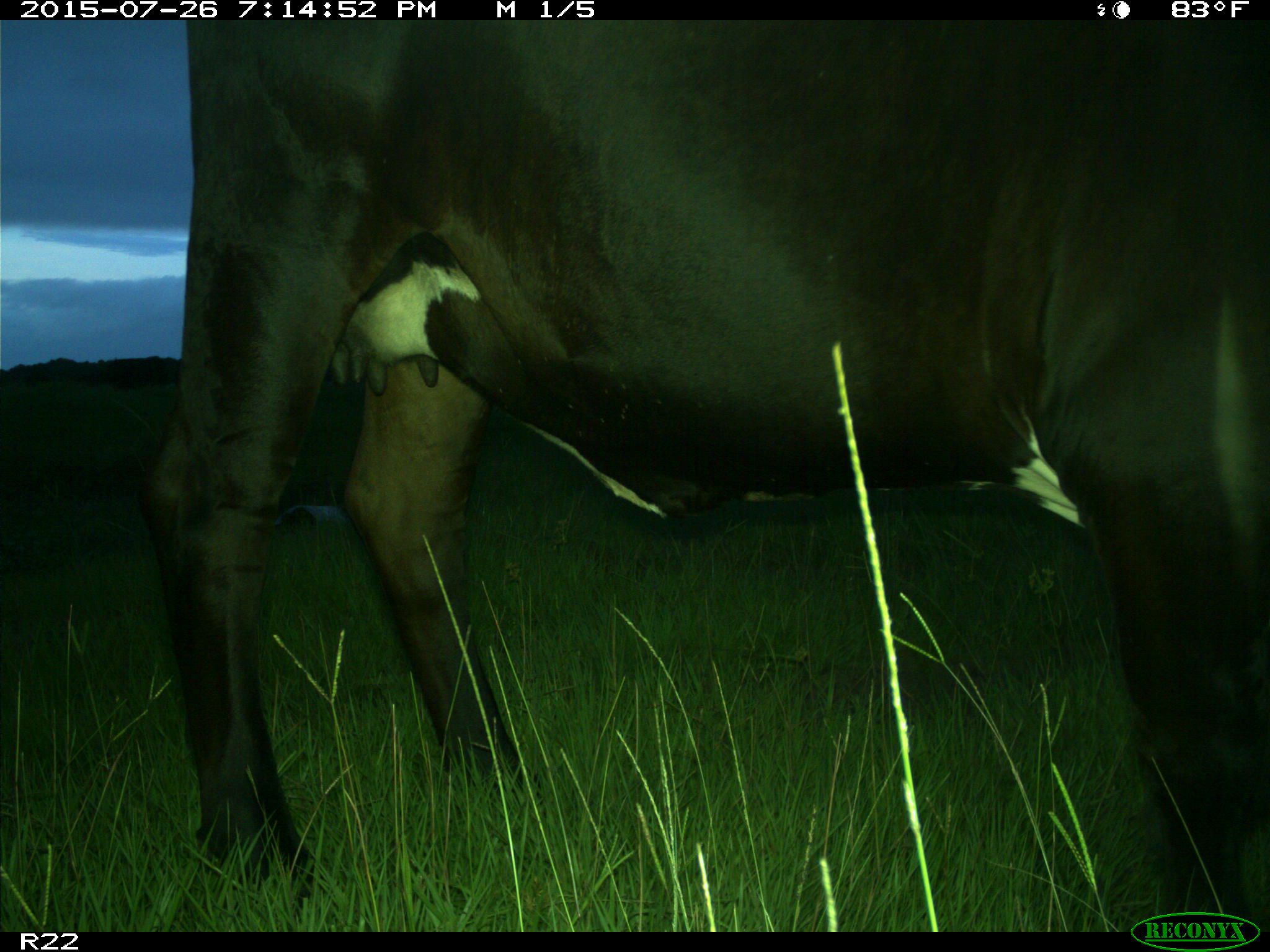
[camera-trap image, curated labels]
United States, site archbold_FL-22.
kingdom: Animalia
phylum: Chordata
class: Mammalia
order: Artiodactyla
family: Bovidae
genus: Bos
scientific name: Bos taurus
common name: domestic cow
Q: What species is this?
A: Bos taurus (domestic cow).